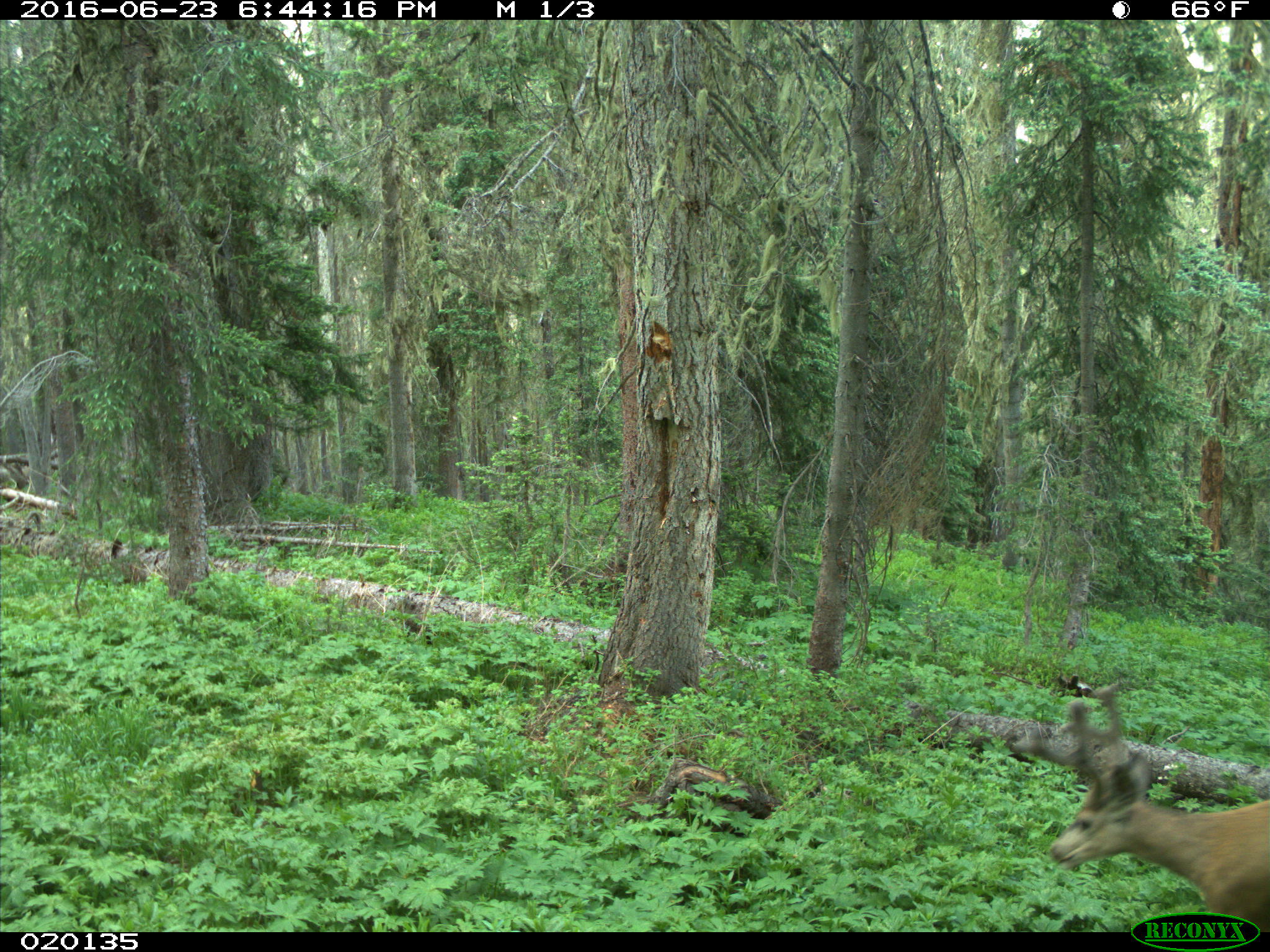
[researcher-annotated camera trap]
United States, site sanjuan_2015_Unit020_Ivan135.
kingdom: Animalia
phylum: Chordata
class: Mammalia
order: Artiodactyla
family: Cervidae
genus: Odocoileus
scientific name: Odocoileus hemionus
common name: mule deer